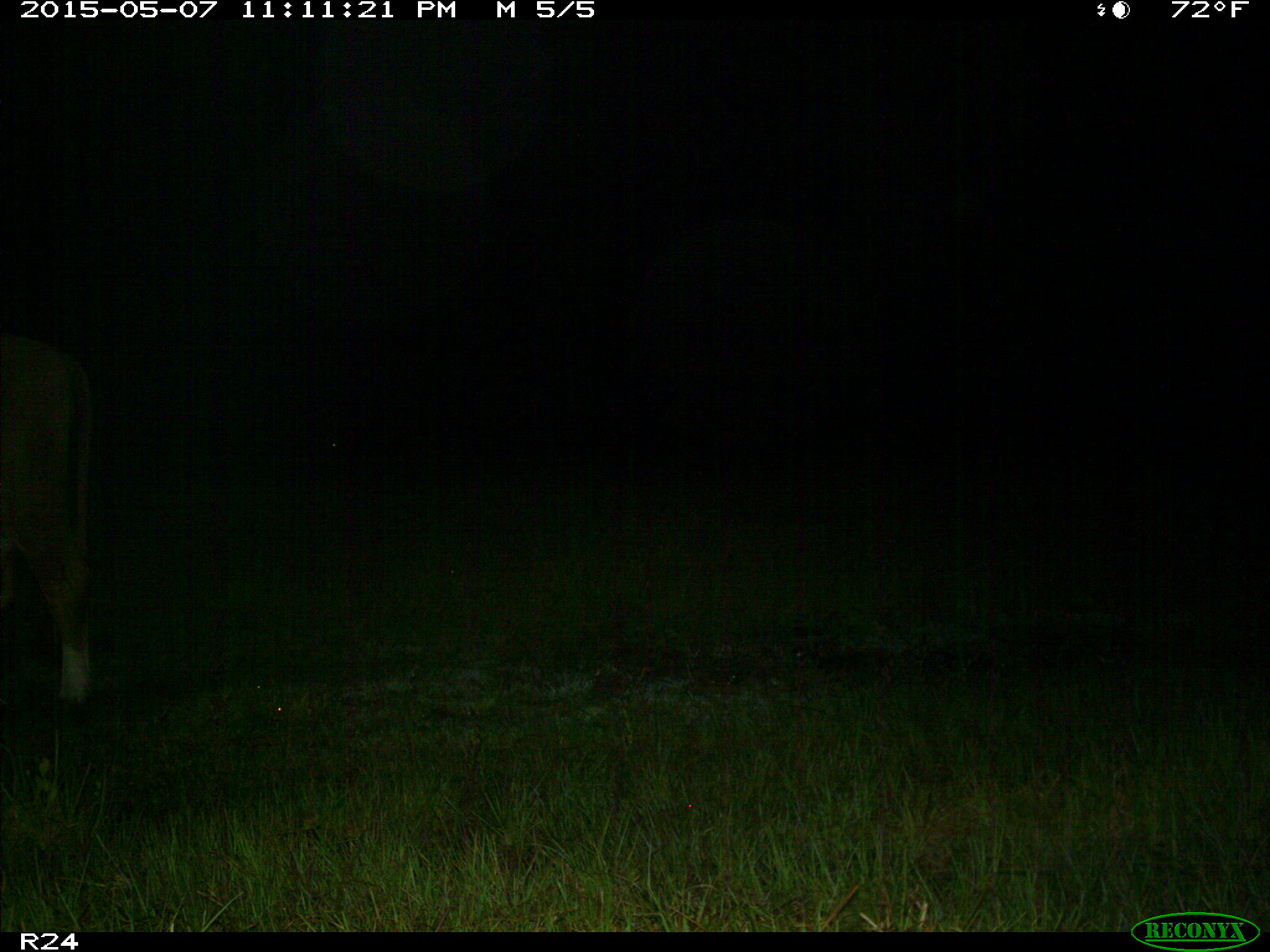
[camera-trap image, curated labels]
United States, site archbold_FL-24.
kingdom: Animalia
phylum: Chordata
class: Mammalia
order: Artiodactyla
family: Bovidae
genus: Bos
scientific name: Bos taurus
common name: domestic cow